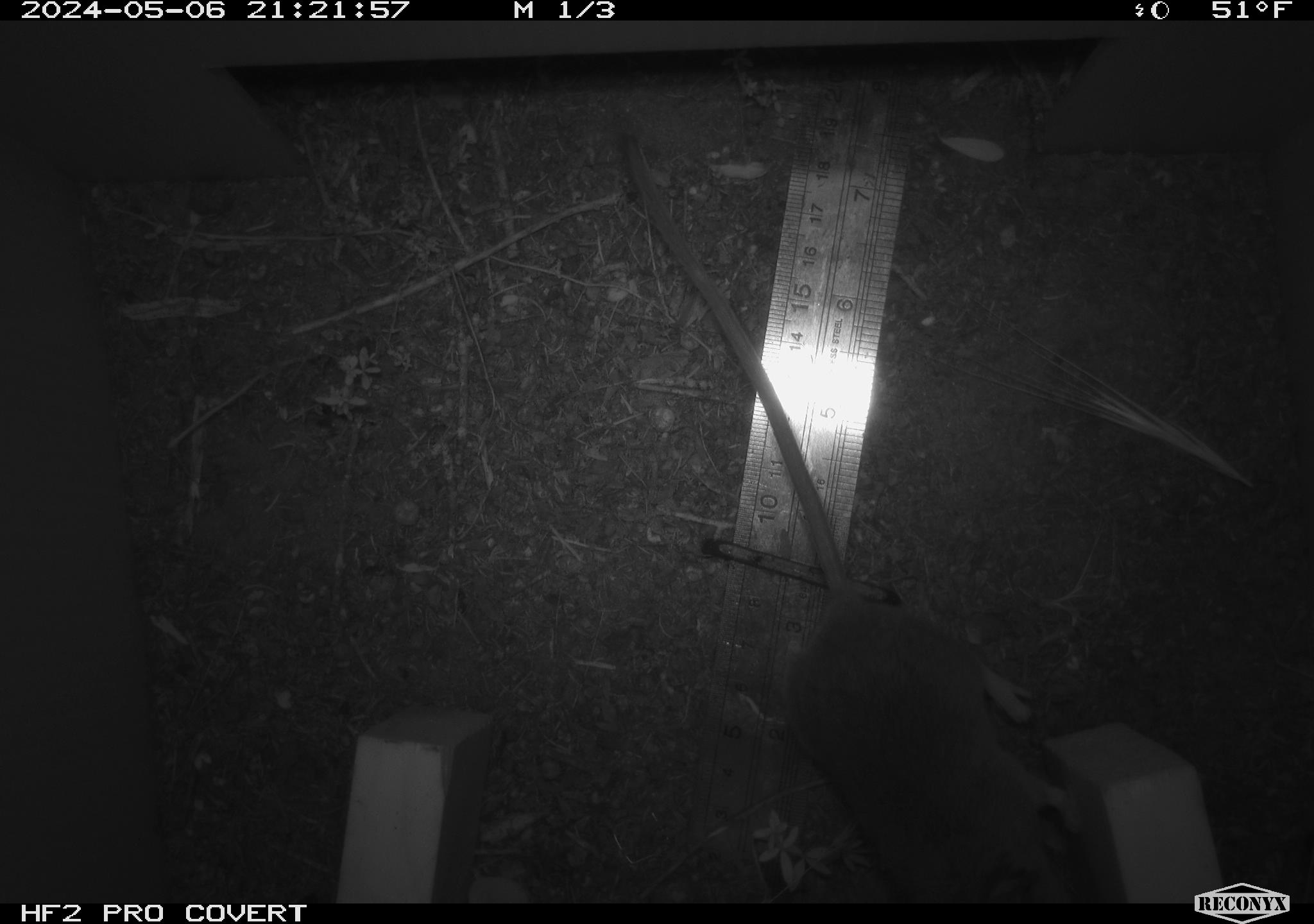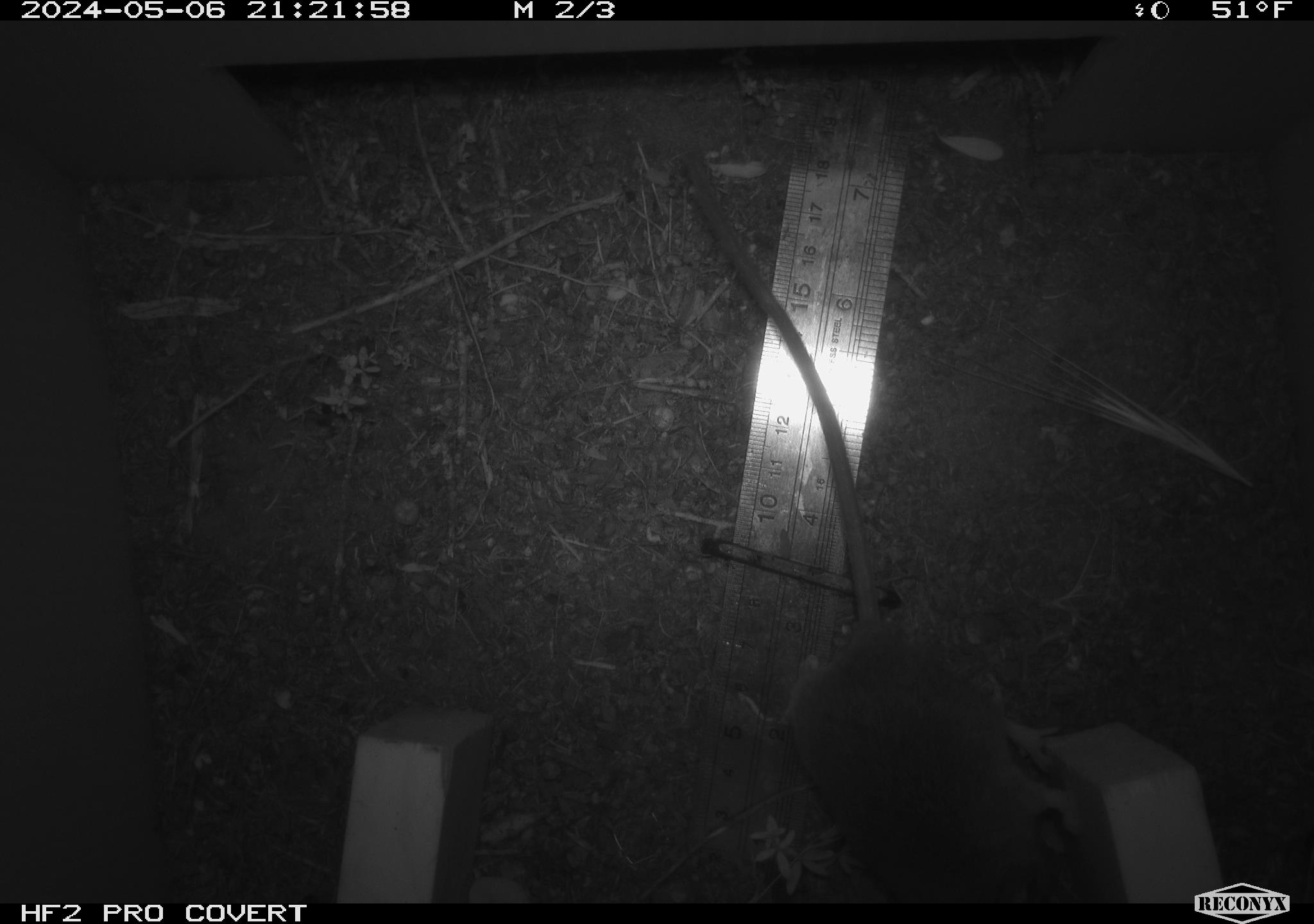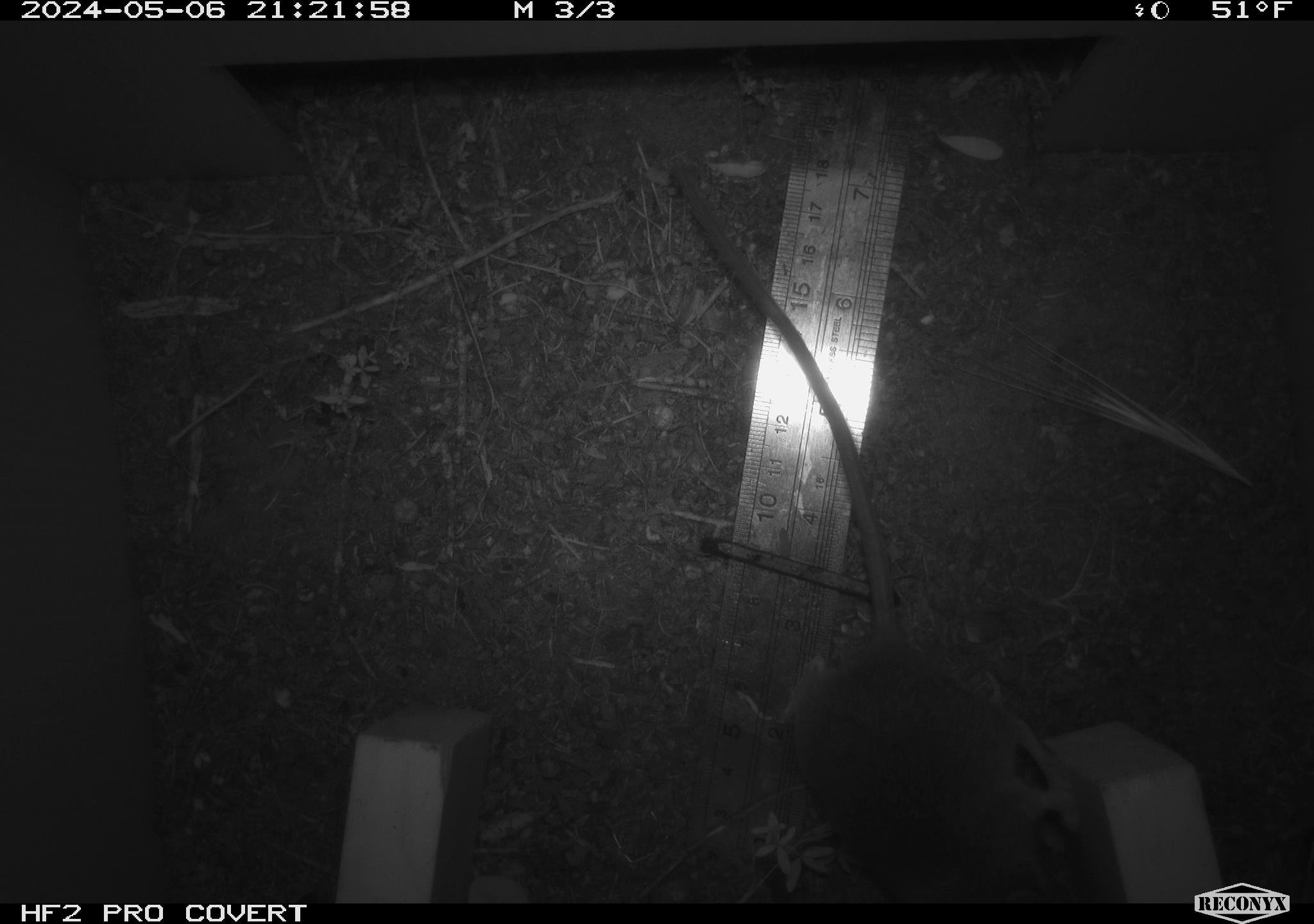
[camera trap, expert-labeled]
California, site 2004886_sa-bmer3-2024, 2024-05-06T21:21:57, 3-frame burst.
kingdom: Animalia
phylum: Chordata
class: Mammalia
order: Rodentia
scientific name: Rodentia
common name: mouse species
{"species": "mouse species (Rodentia)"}